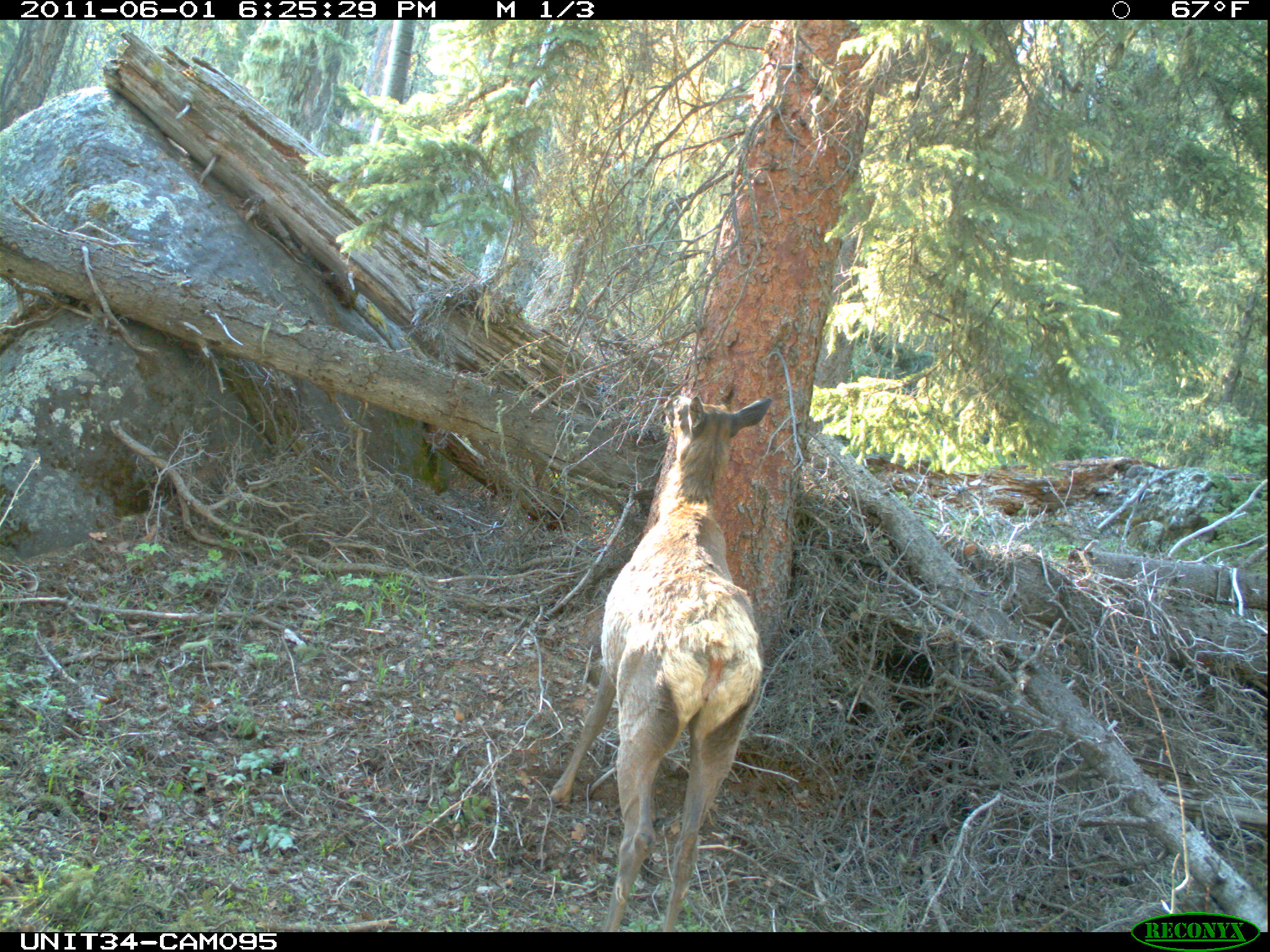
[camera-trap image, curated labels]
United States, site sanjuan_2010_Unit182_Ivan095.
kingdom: Animalia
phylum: Chordata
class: Mammalia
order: Artiodactyla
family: Cervidae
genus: Cervus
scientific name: Cervus elaphus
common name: red deer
Cervus elaphus (red deer).